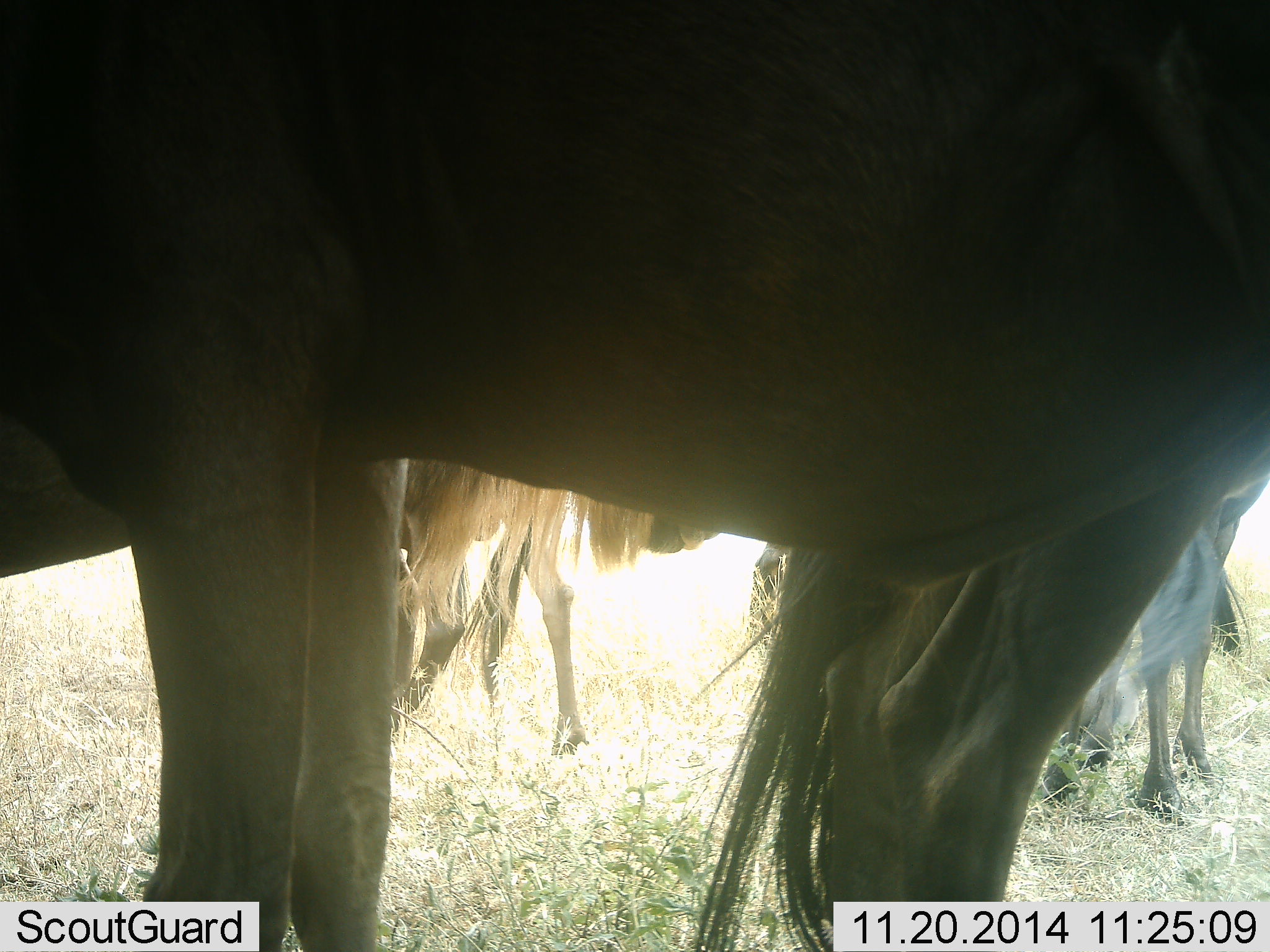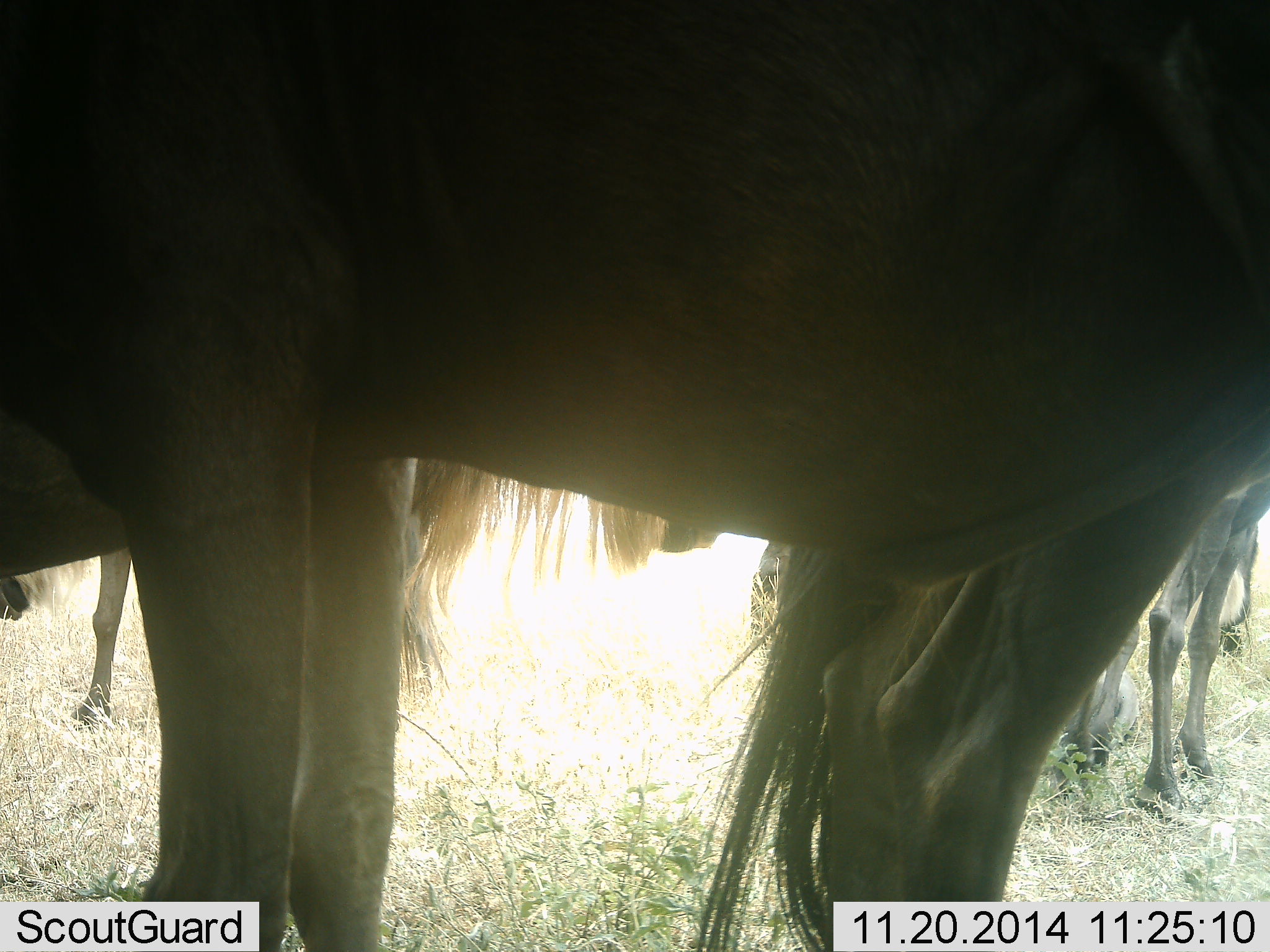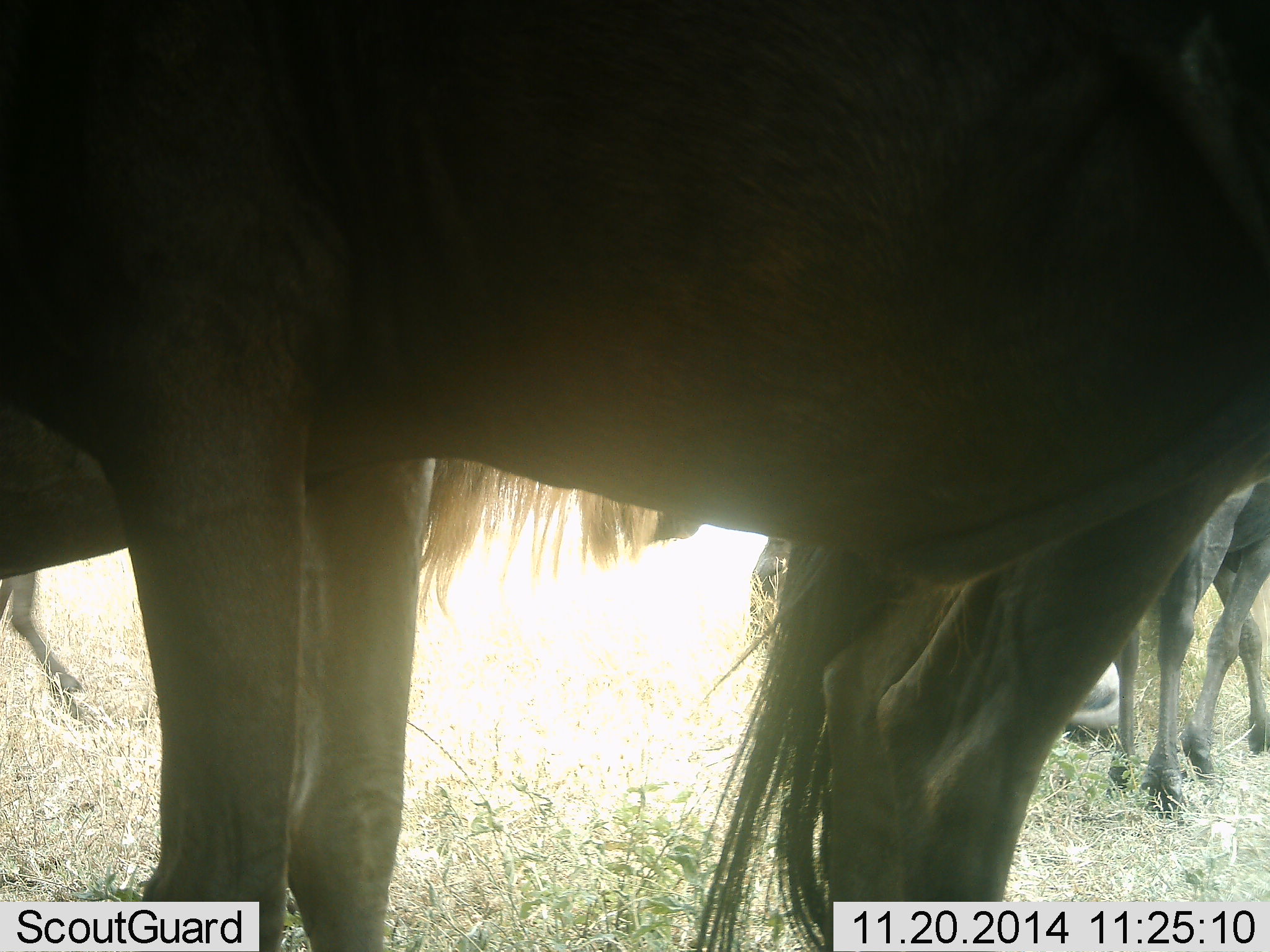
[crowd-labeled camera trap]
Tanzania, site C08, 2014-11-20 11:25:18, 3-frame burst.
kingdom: Animalia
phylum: Chordata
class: Mammalia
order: Artiodactyla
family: Bovidae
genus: Connochaetes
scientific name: Connochaetes taurinus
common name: blue wildebeest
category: wildebeest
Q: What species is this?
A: Wildebeest (blue wildebeest) (Connochaetes taurinus).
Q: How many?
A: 4.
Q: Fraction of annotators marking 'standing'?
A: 100%.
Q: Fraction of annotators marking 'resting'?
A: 30%.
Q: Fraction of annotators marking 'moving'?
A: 40%.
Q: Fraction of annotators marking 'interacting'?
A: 0%.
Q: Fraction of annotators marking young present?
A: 10%.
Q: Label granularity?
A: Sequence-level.